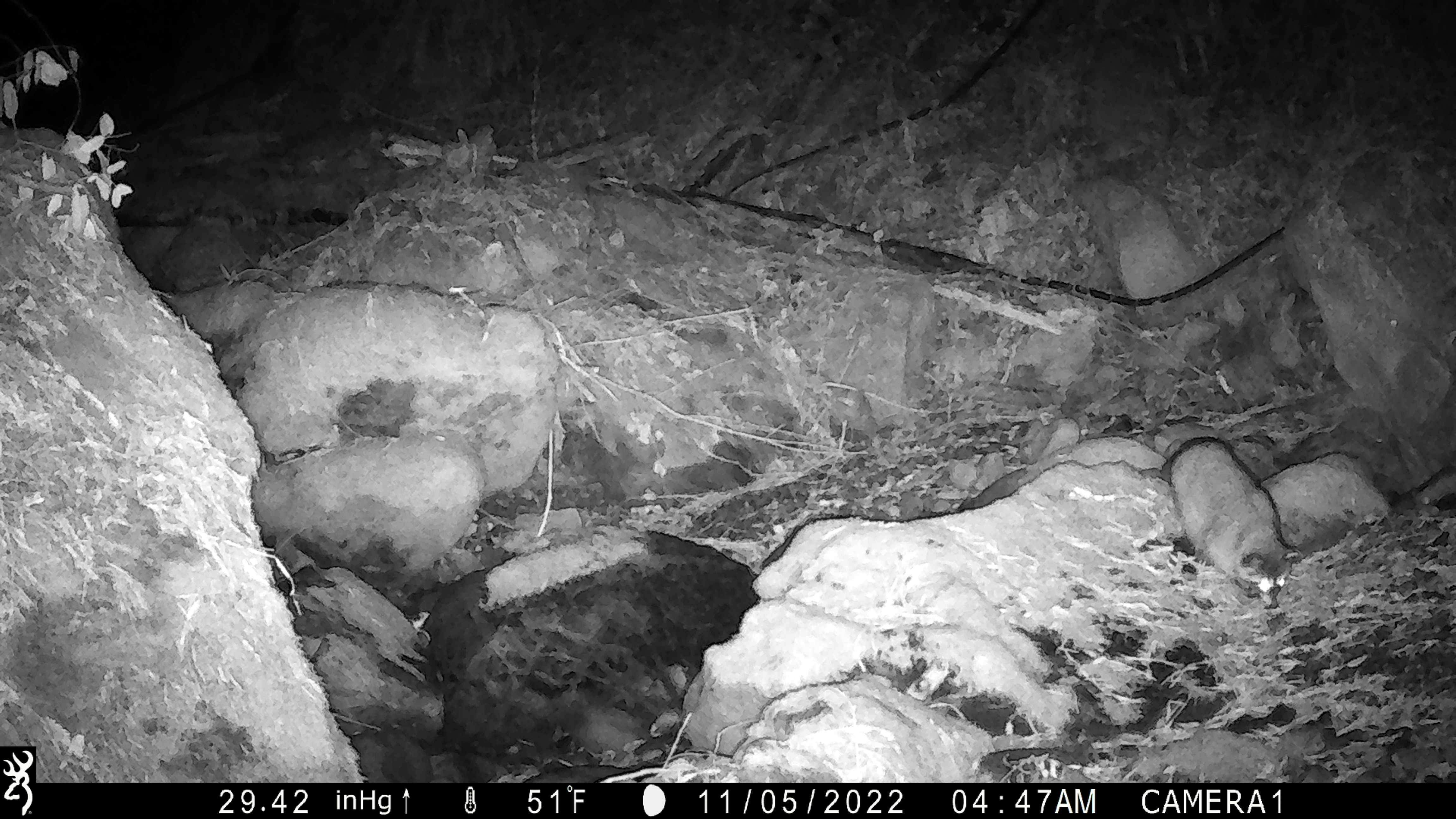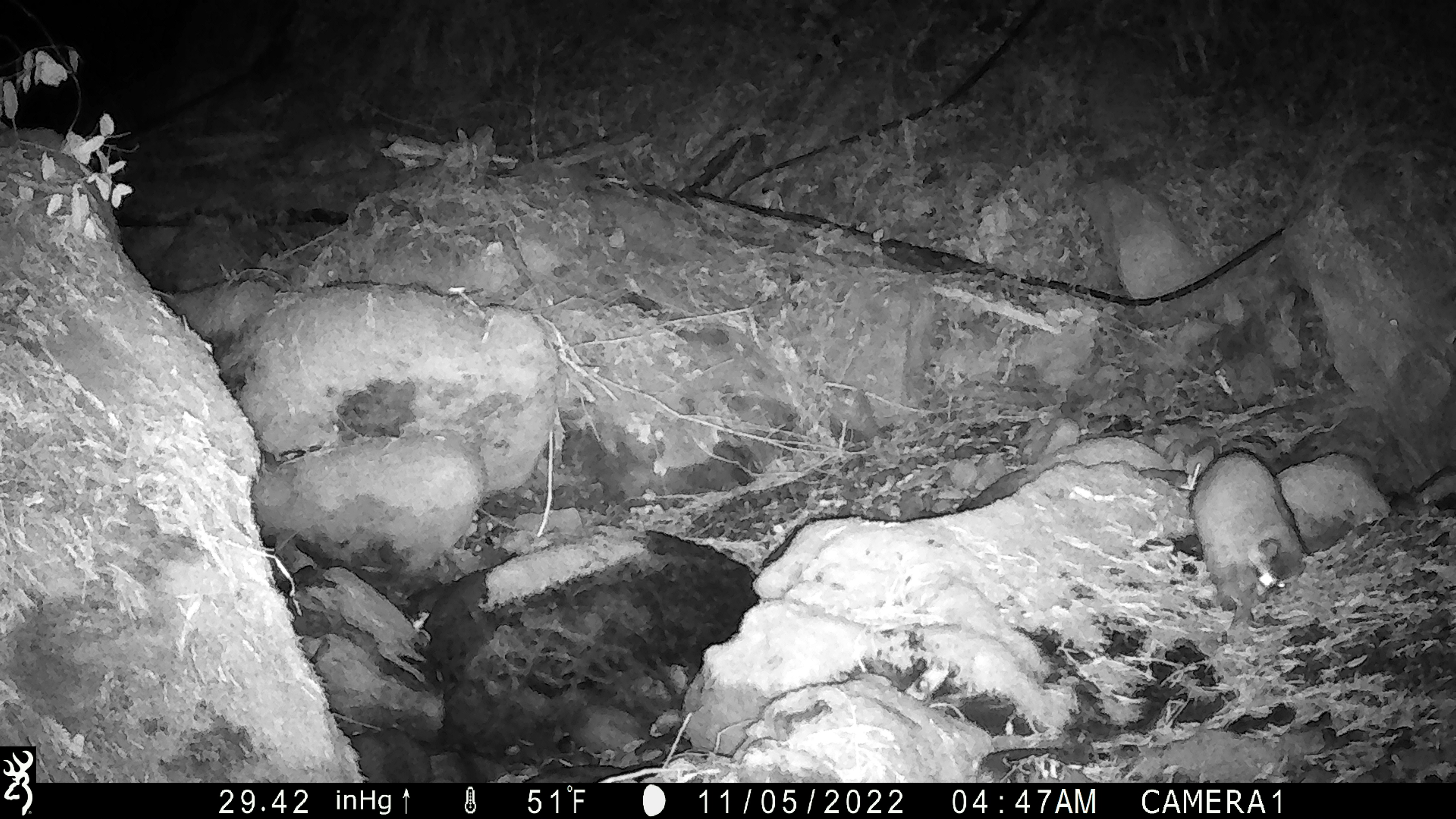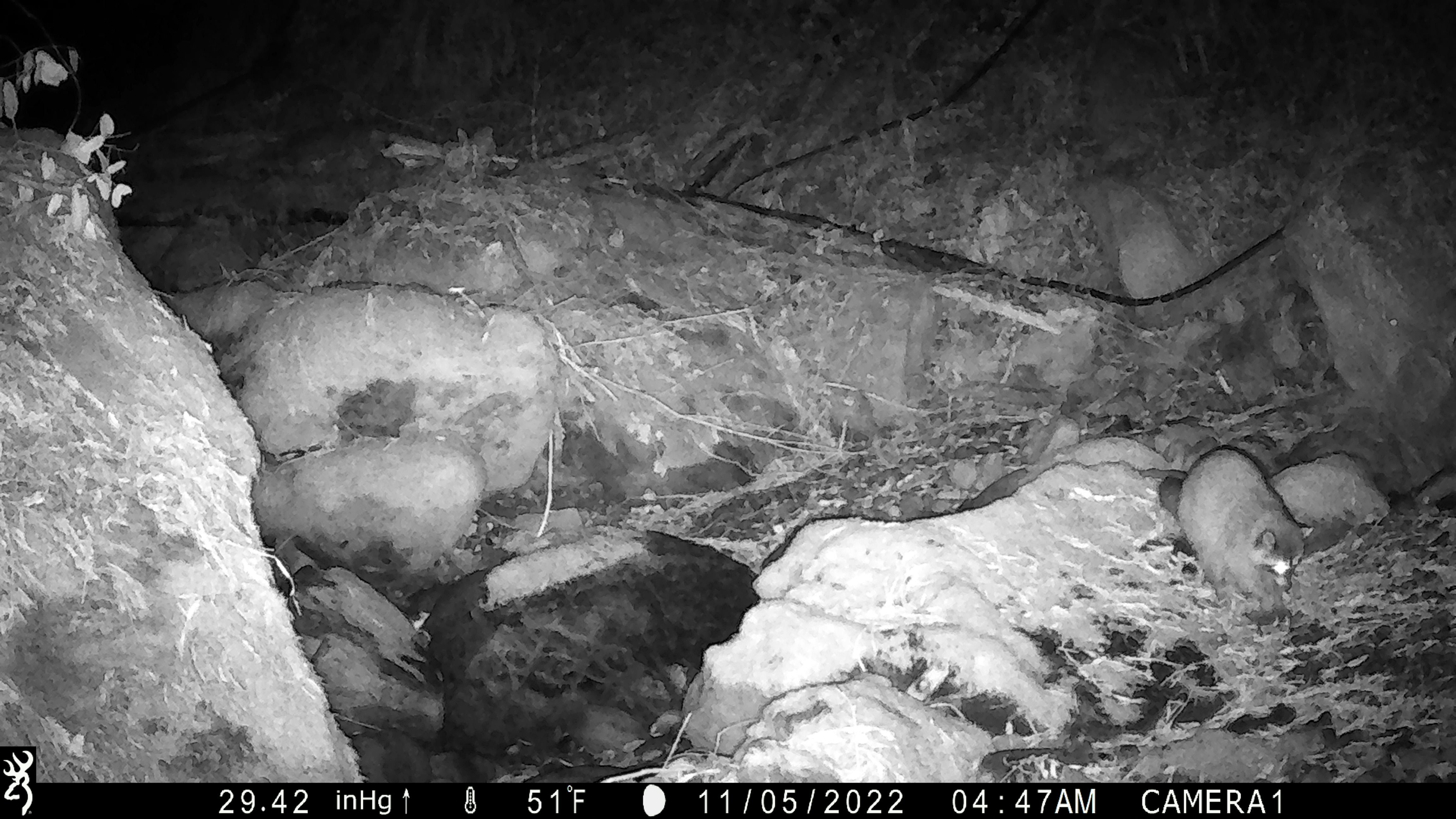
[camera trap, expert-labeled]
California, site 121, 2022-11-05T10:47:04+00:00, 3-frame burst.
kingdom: Animalia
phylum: Chordata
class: Mammalia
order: Carnivora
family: Procyonidae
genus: Procyon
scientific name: Procyon lotor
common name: raccoon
Raccoon (Procyon lotor).